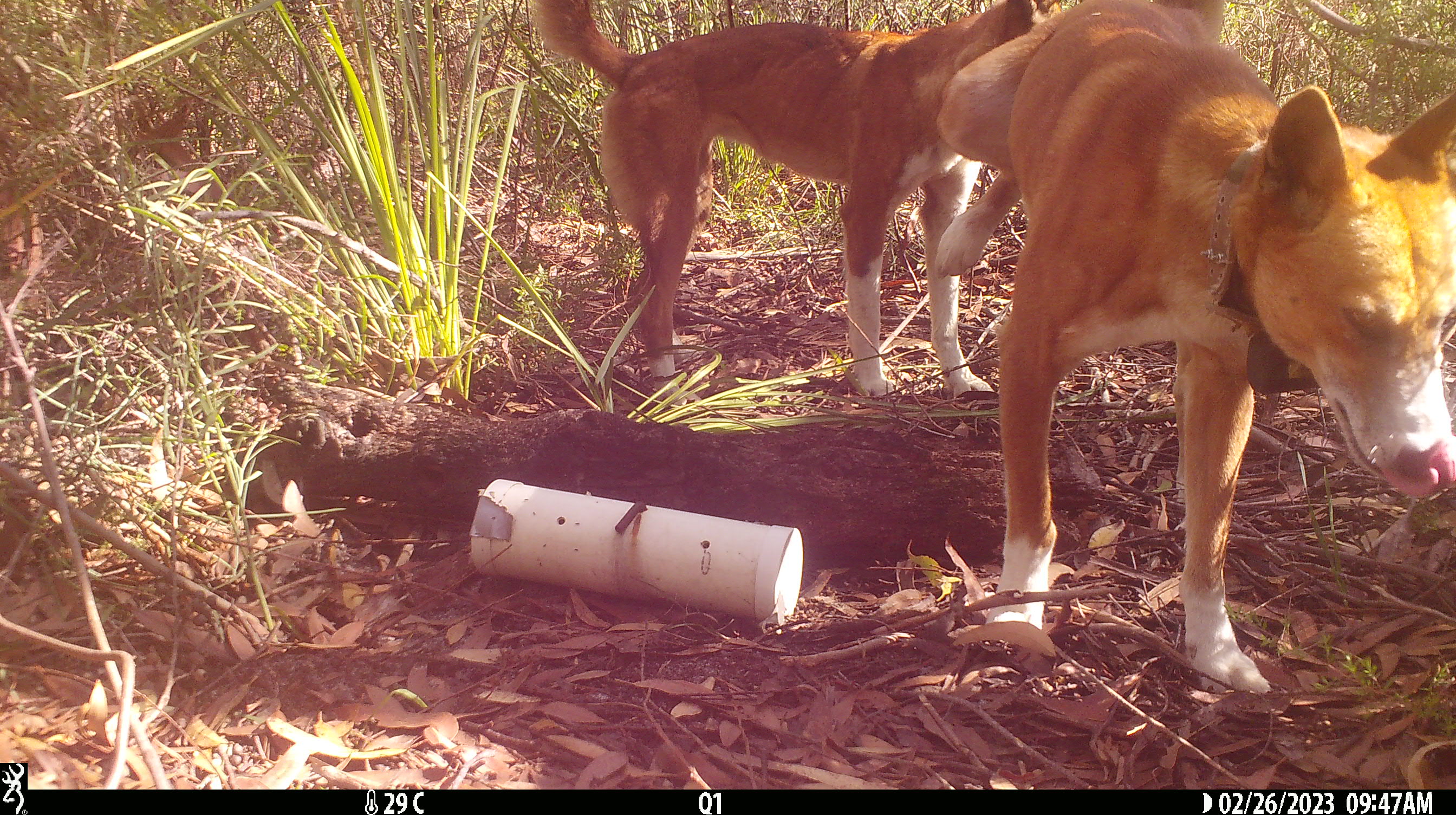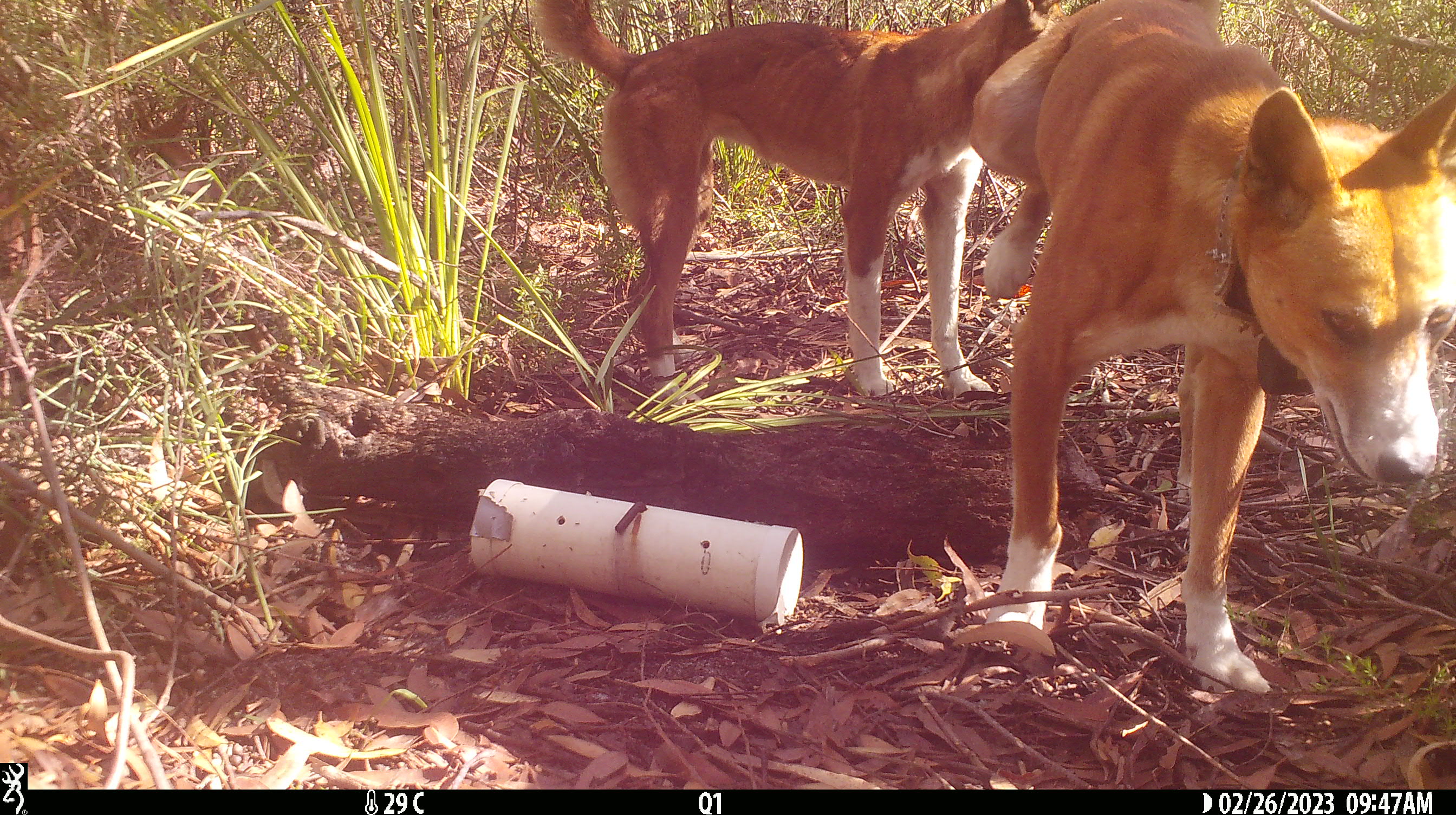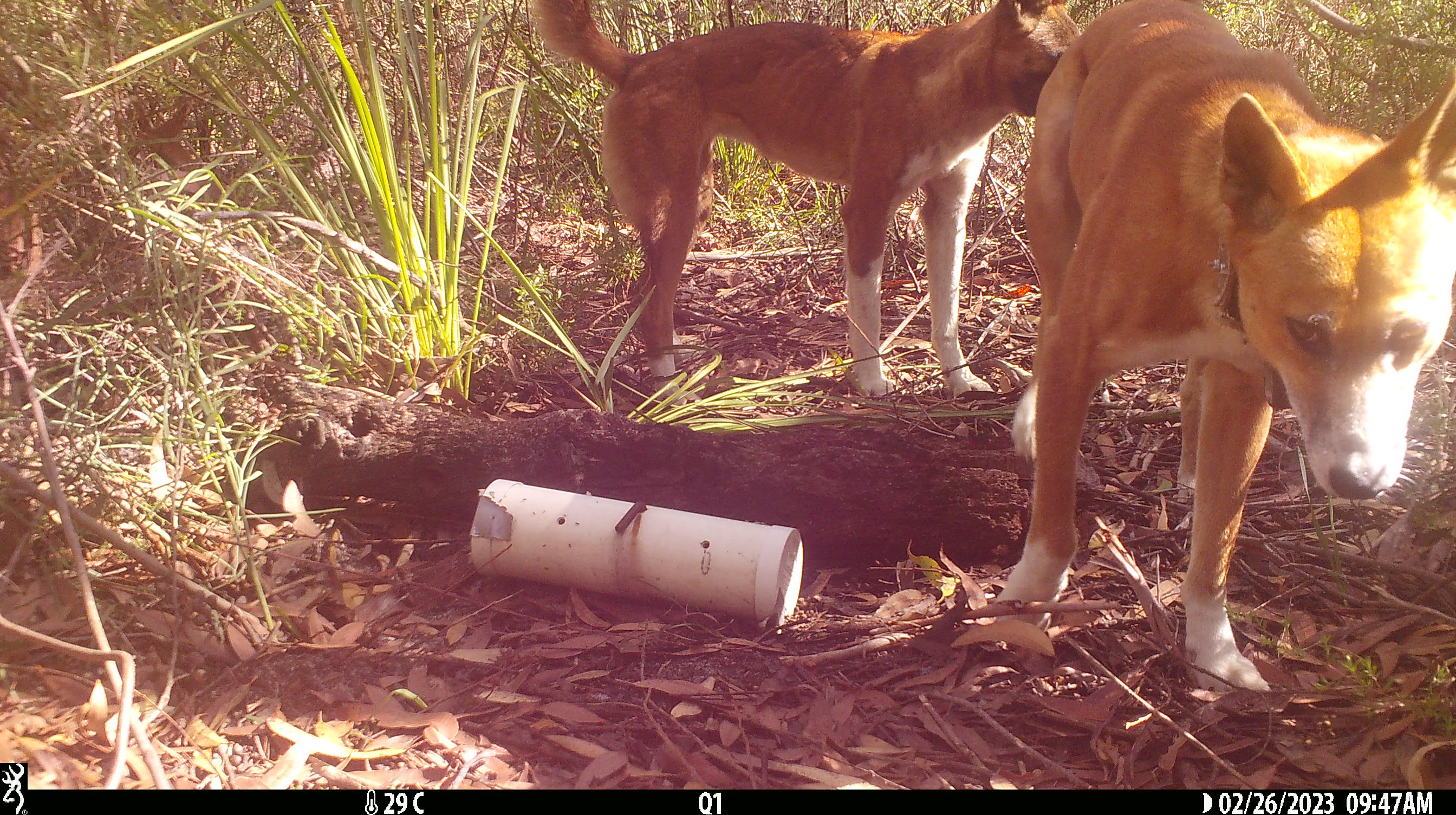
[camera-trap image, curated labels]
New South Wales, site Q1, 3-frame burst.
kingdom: Animalia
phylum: Chordata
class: Mammalia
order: Carnivora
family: Canidae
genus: Canis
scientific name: Canis familiaris dingo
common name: dingo